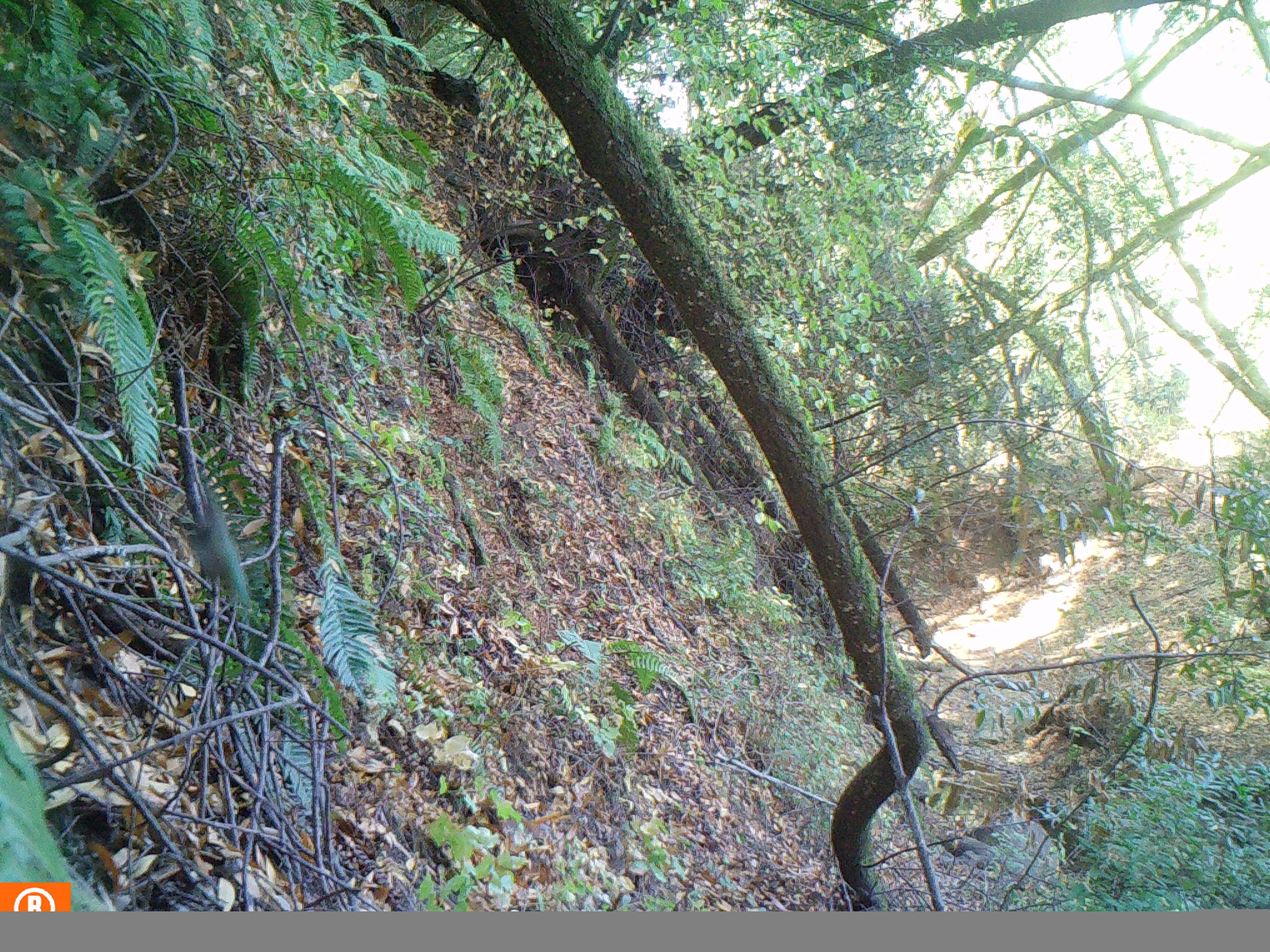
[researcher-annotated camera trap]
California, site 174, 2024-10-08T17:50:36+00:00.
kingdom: Animalia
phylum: Chordata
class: Aves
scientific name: Aves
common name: bird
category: unknown bird